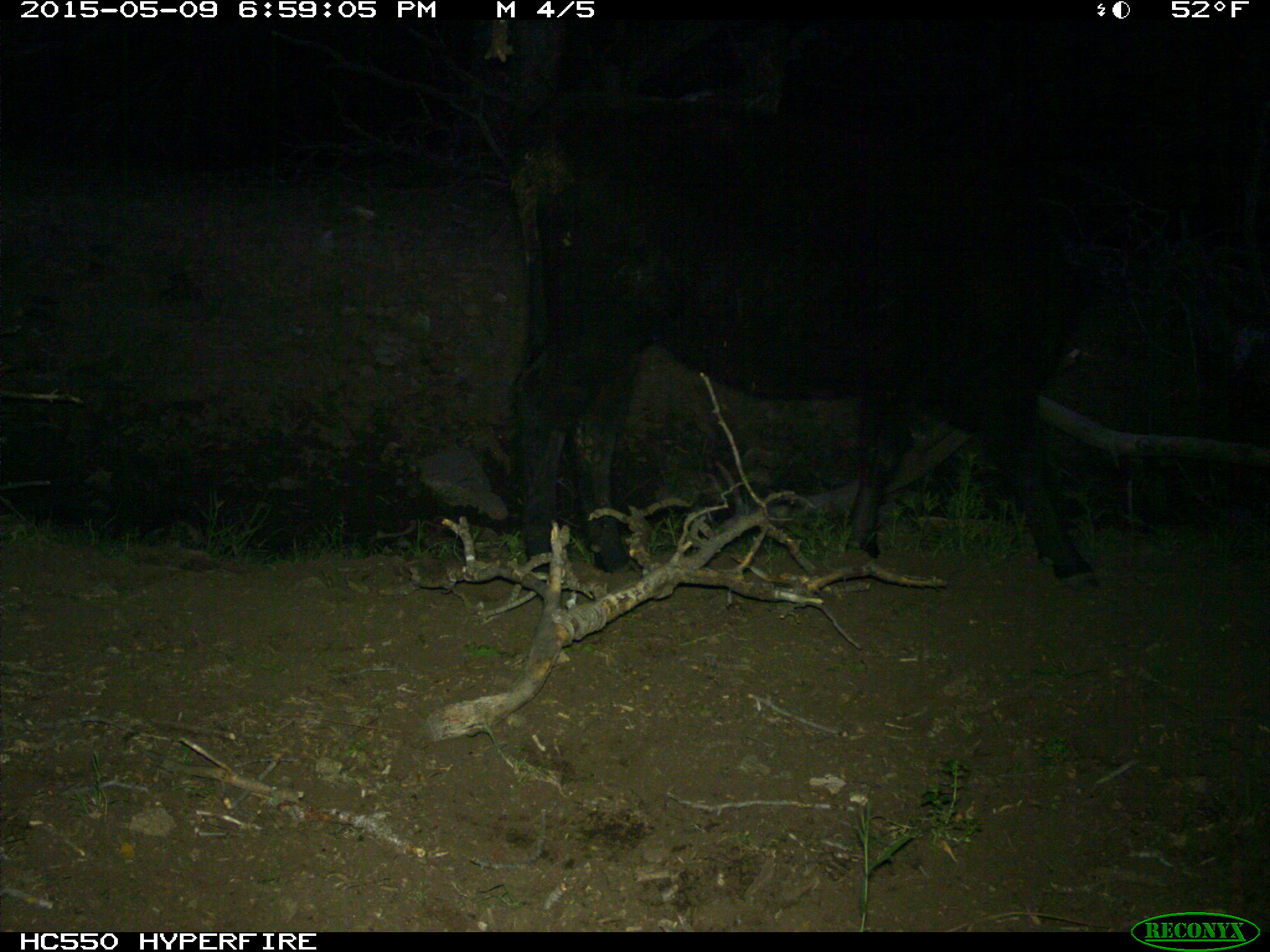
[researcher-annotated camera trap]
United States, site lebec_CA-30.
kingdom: Animalia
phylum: Chordata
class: Mammalia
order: Artiodactyla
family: Bovidae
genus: Bos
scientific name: Bos taurus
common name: domestic cow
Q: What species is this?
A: Bos taurus (domestic cow).